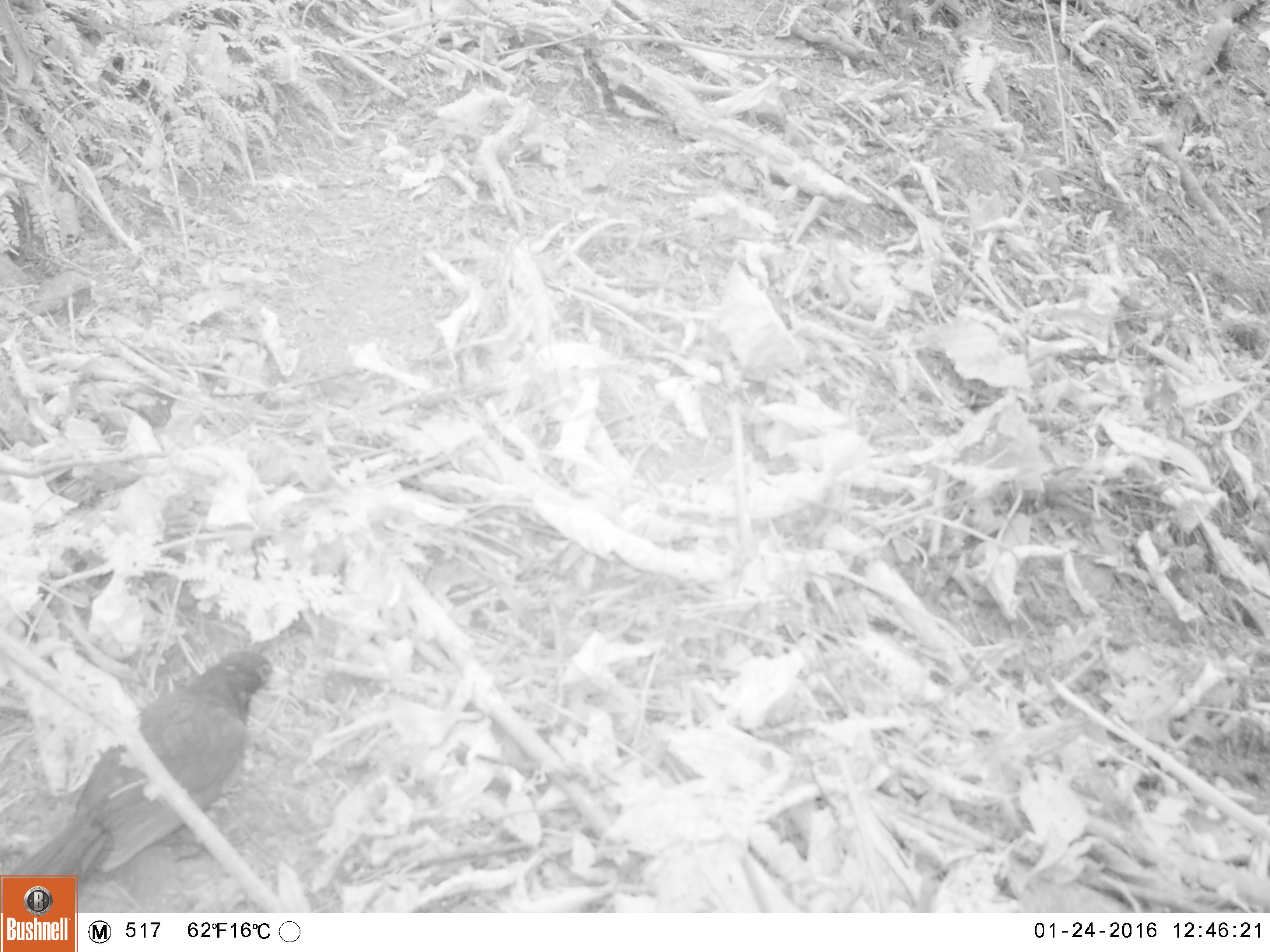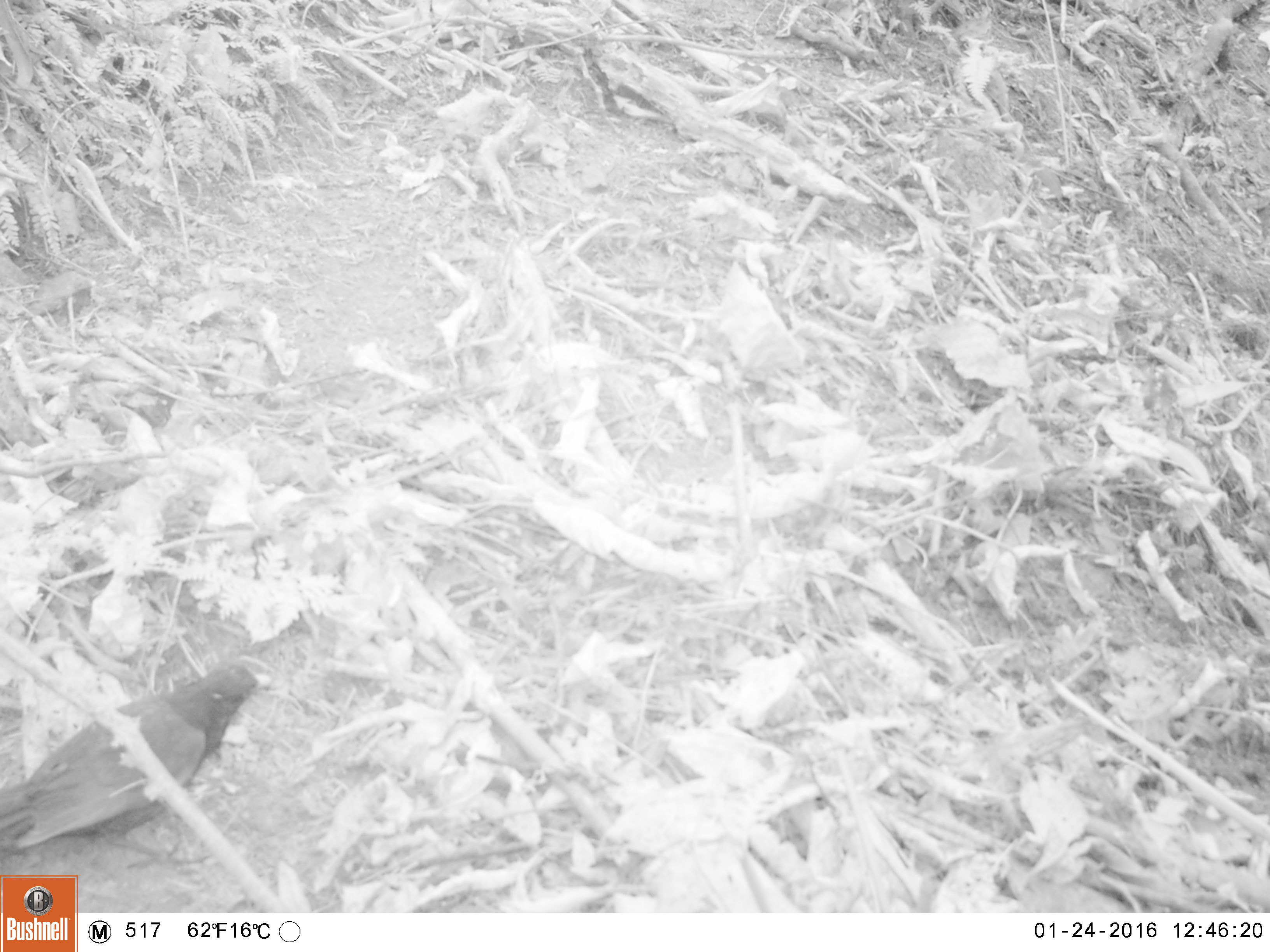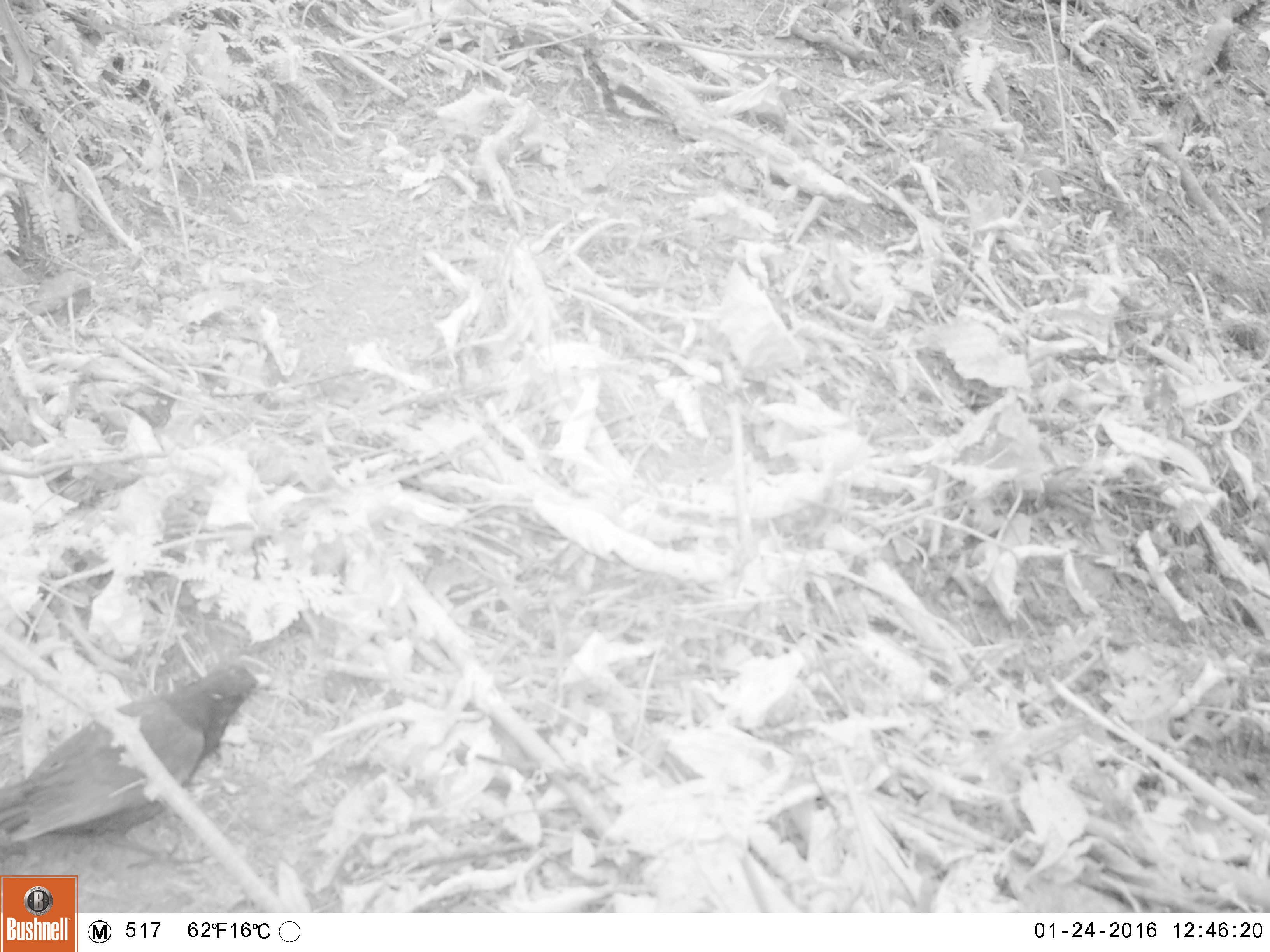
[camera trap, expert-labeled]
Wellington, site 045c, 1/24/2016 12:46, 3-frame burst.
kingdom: Animalia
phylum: Chordata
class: Aves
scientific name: Aves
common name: bird